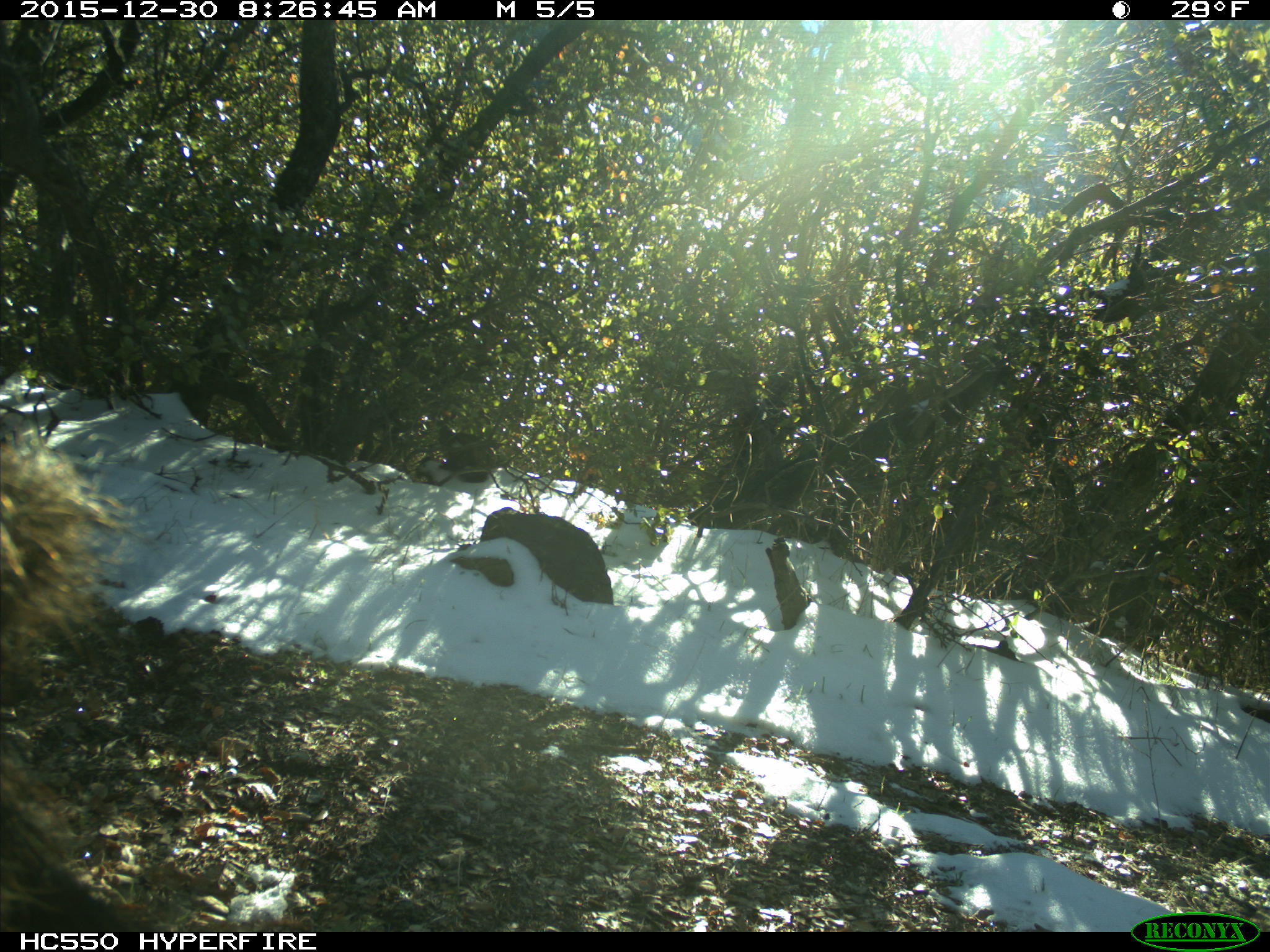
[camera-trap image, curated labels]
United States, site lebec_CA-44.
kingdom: Animalia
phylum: Chordata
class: Mammalia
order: Artiodactyla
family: Suidae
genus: Sus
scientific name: Sus scrofa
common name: wild boar